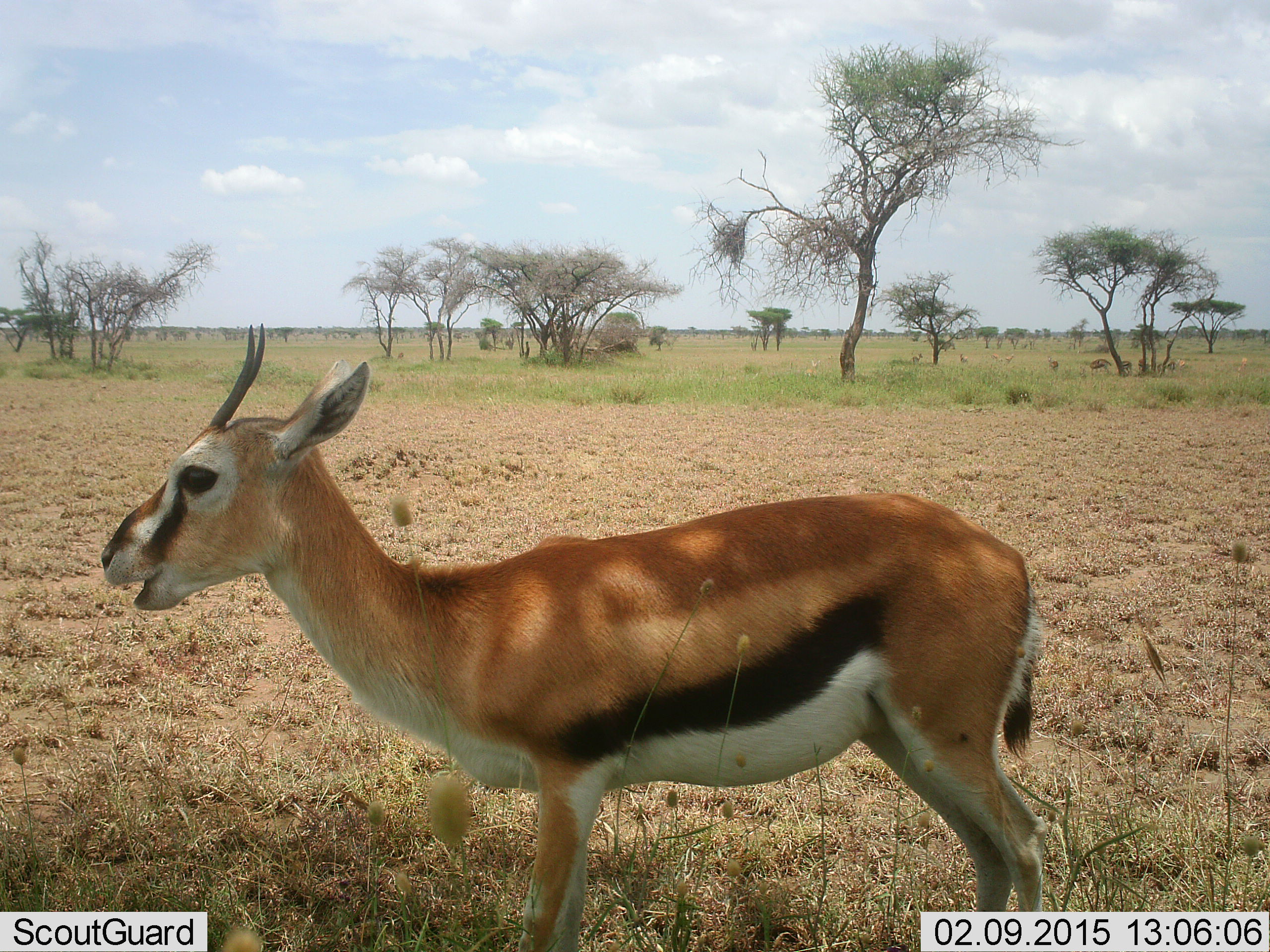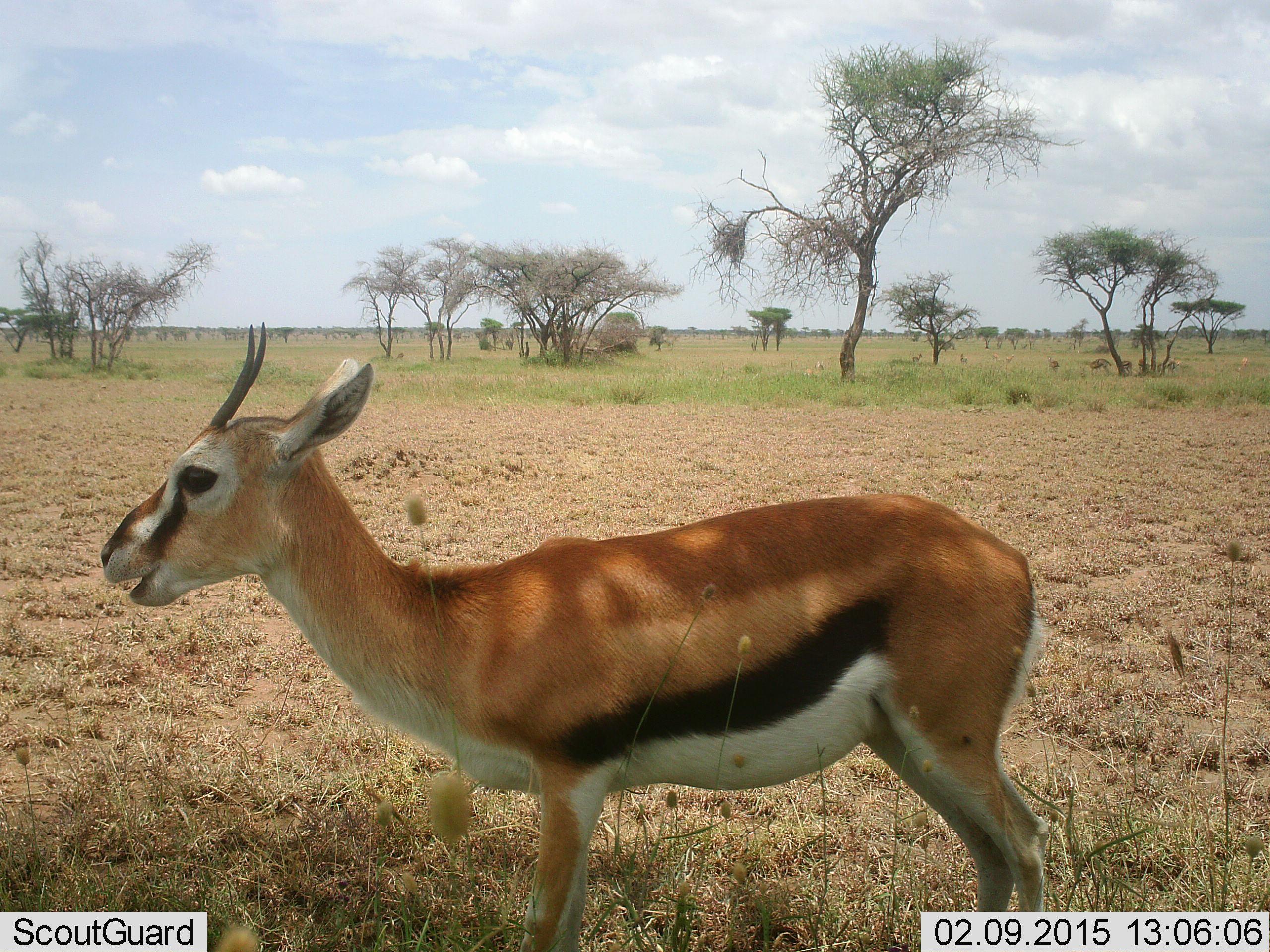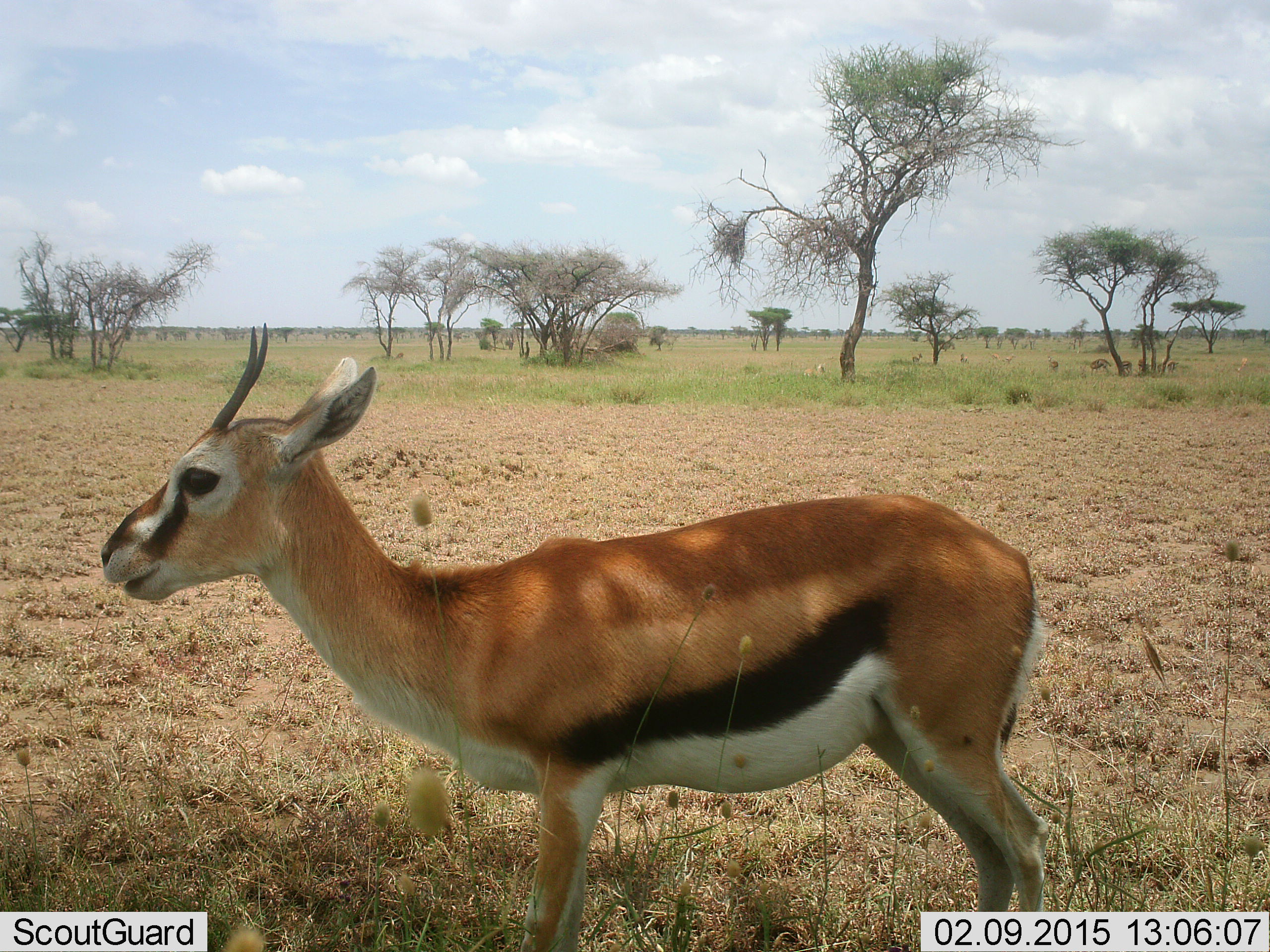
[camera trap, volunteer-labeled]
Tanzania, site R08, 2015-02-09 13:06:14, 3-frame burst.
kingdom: Animalia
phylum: Chordata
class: Mammalia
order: Artiodactyla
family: Bovidae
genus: Eudorcas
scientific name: Eudorcas thomsonii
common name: thomson's gazelle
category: gazellethomsons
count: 1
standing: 70%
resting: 0%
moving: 0%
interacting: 0%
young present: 0%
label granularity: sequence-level